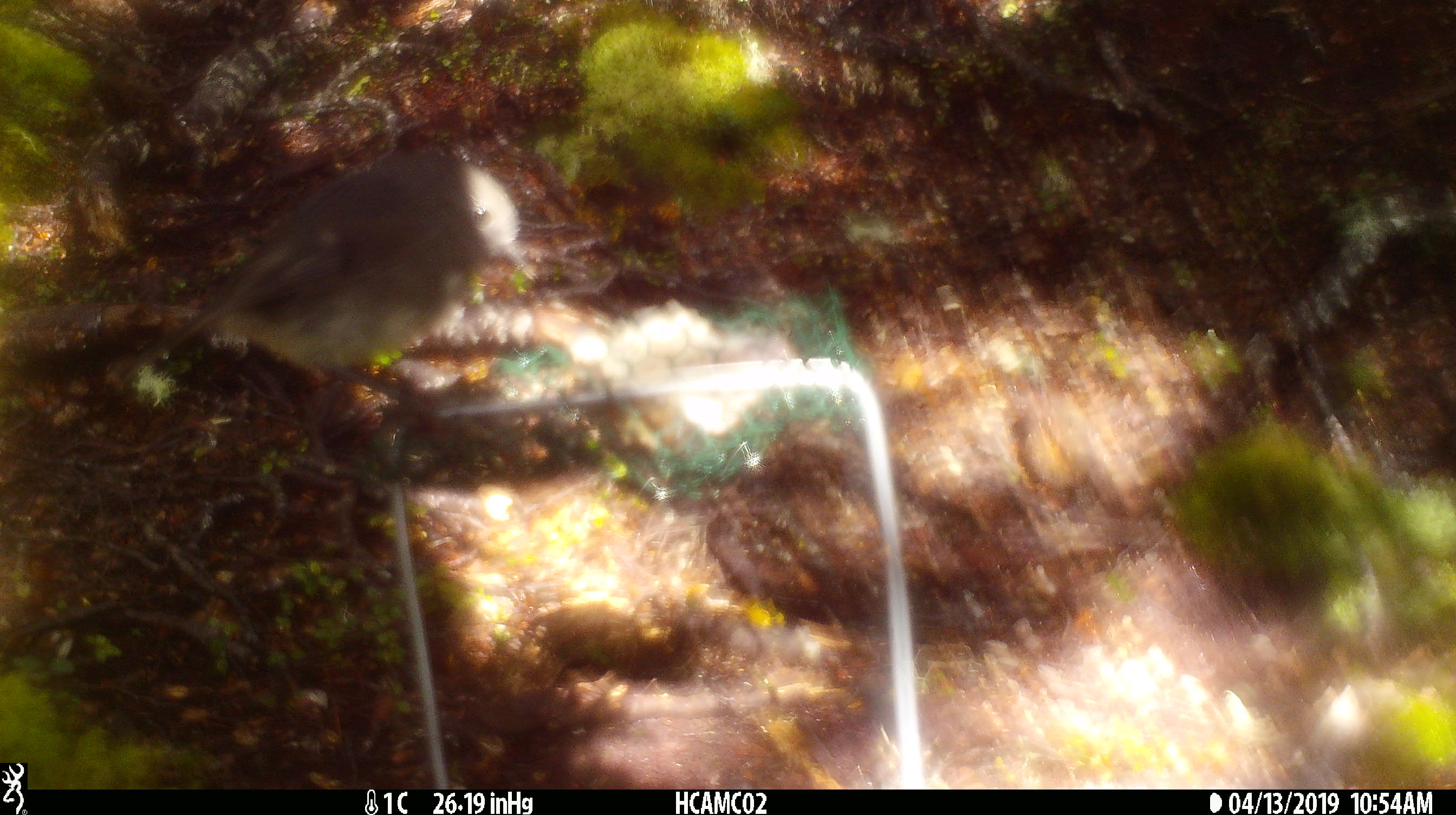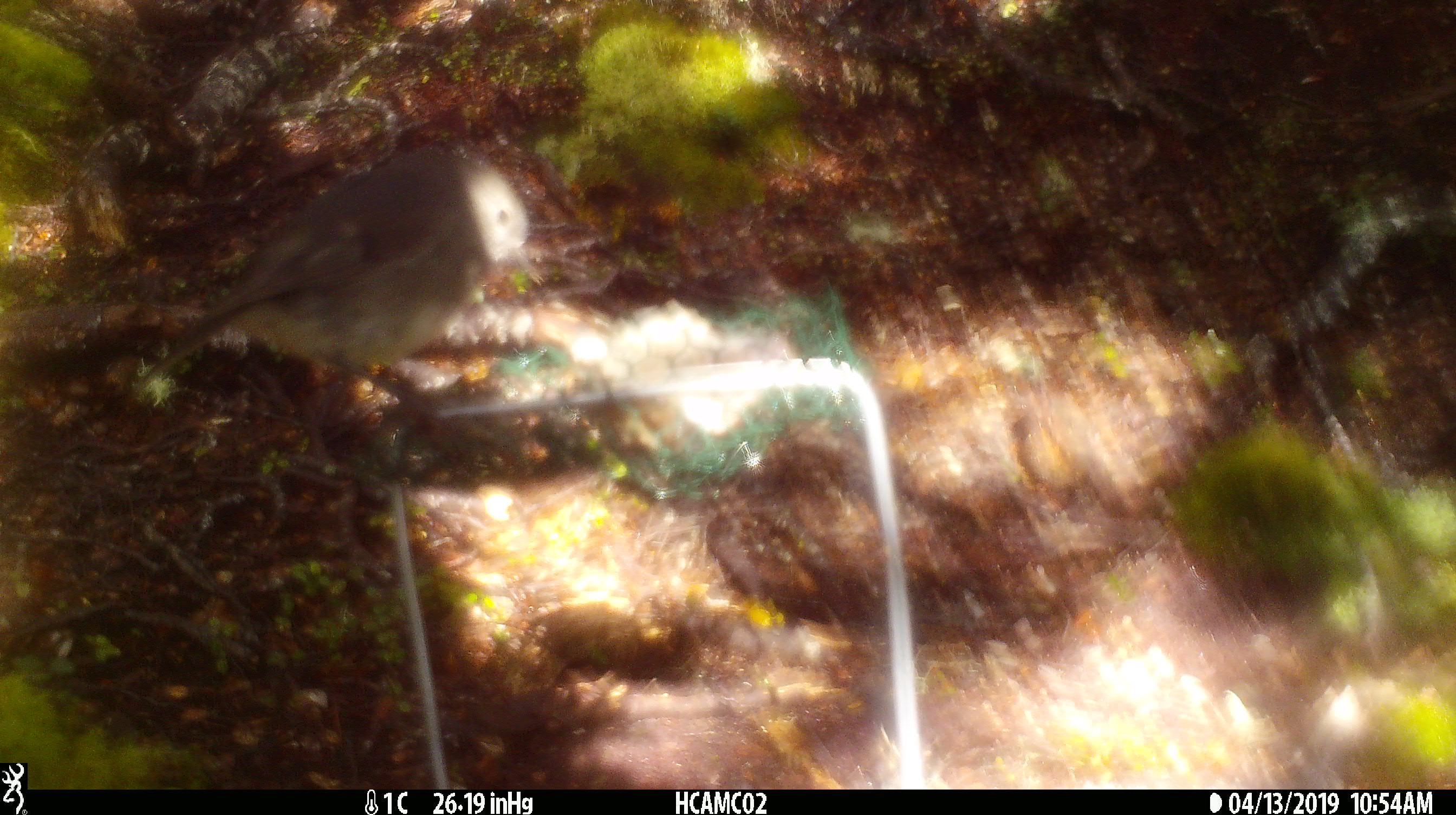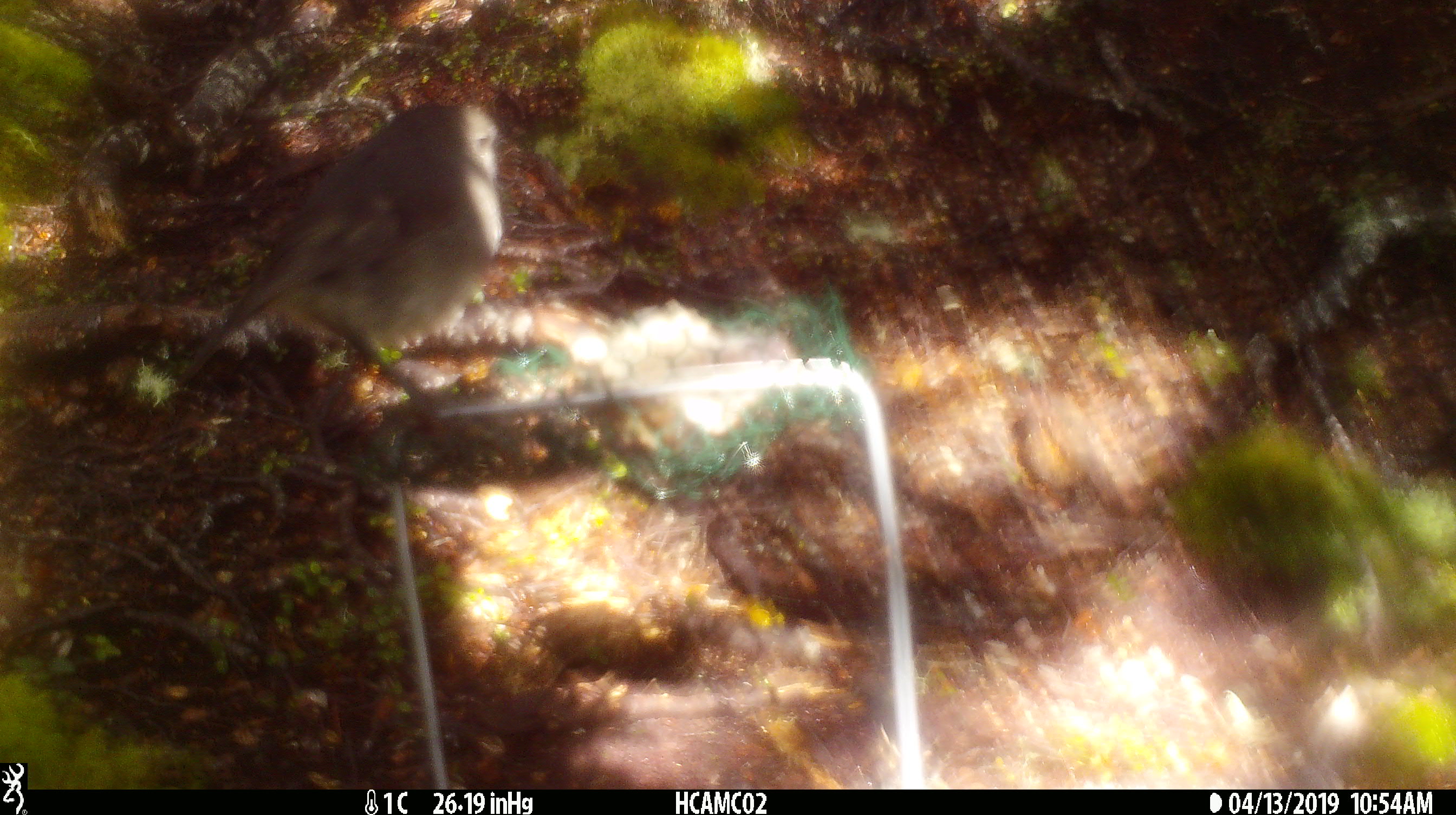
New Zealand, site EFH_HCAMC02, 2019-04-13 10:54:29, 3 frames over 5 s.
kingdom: Animalia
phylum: Chordata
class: Aves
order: Passeriformes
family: Petroicidae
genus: Petroica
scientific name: Petroica australis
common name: new zealand robin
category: robin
Robin (new zealand robin) (Petroica australis).